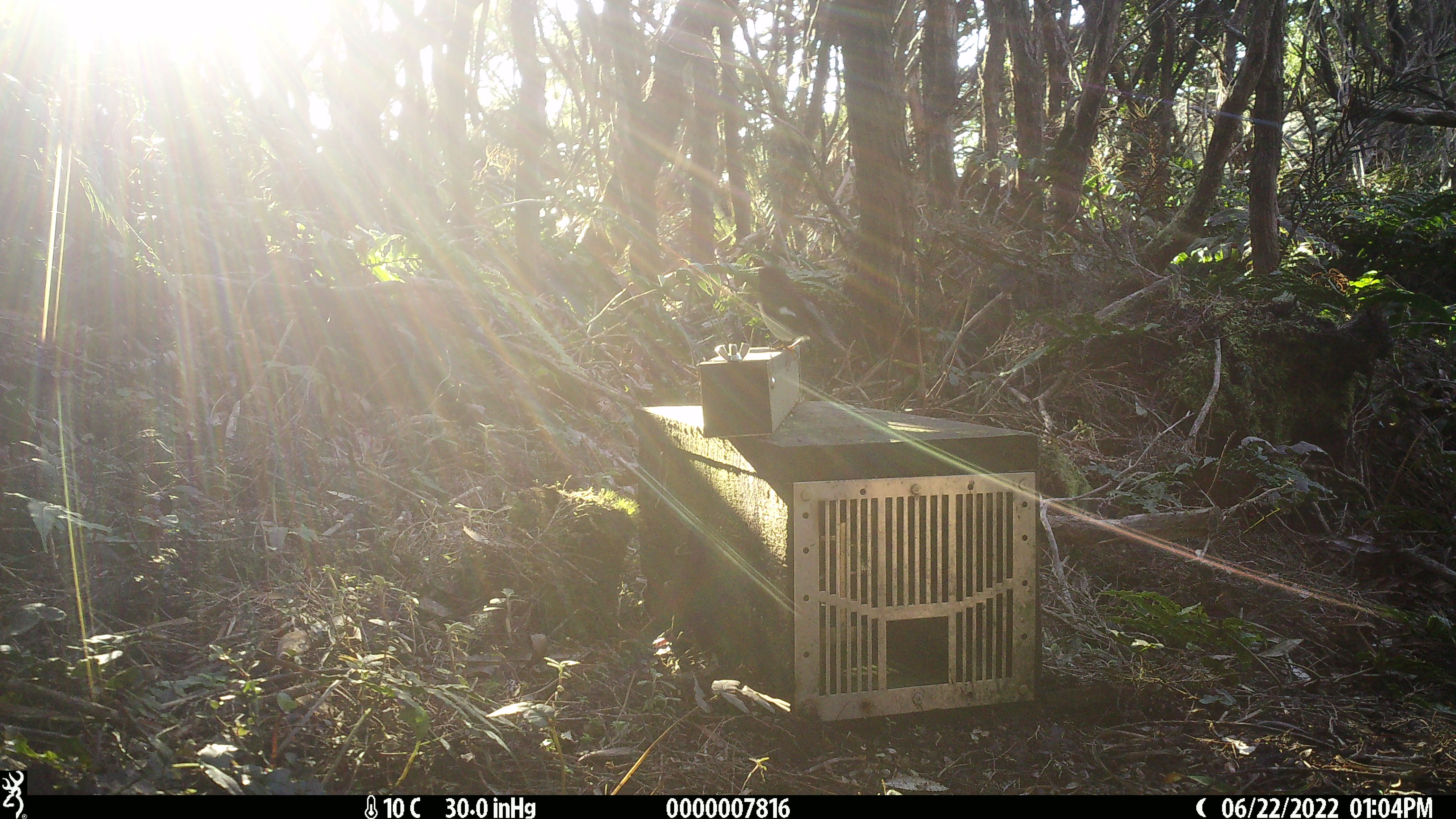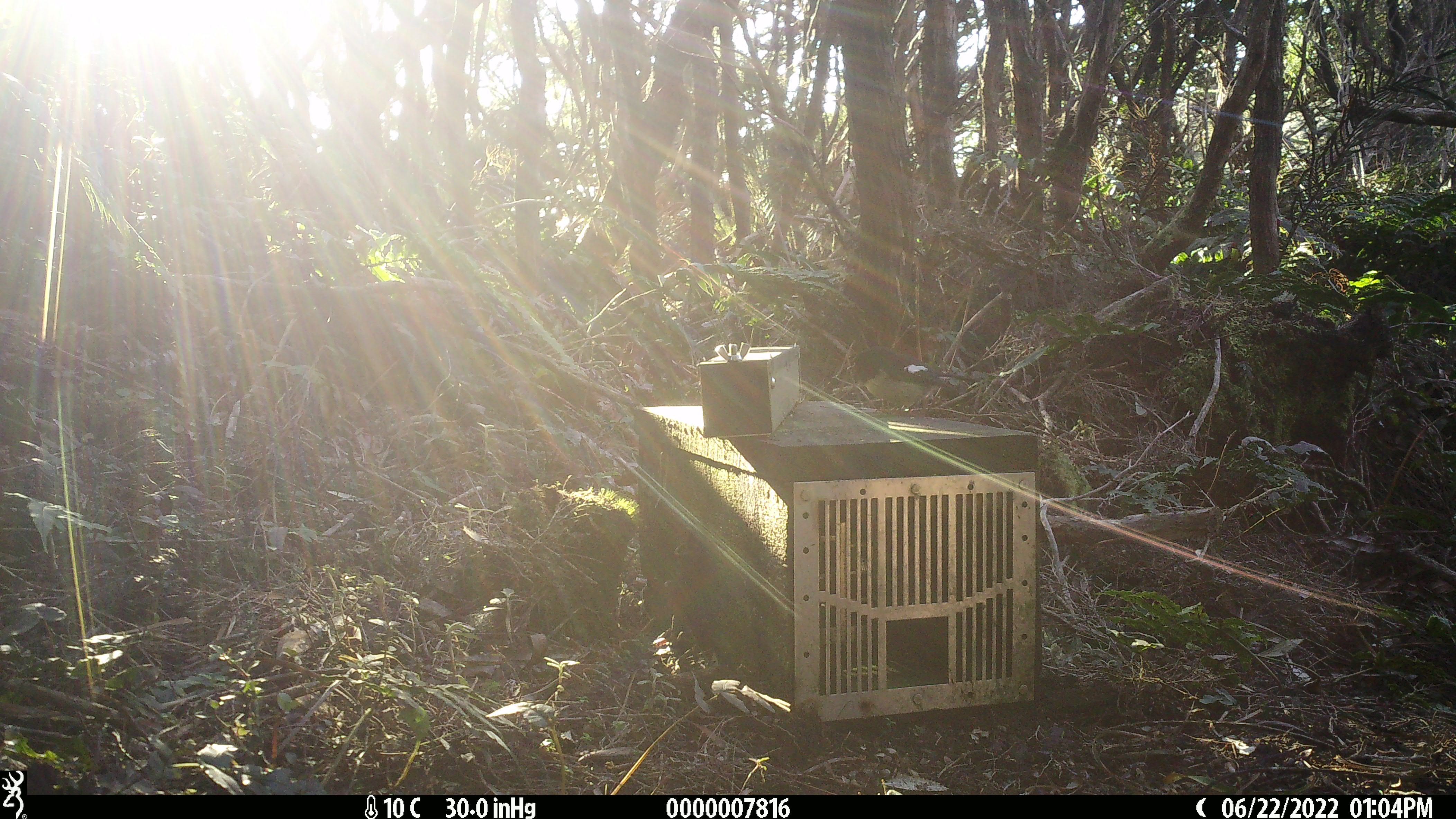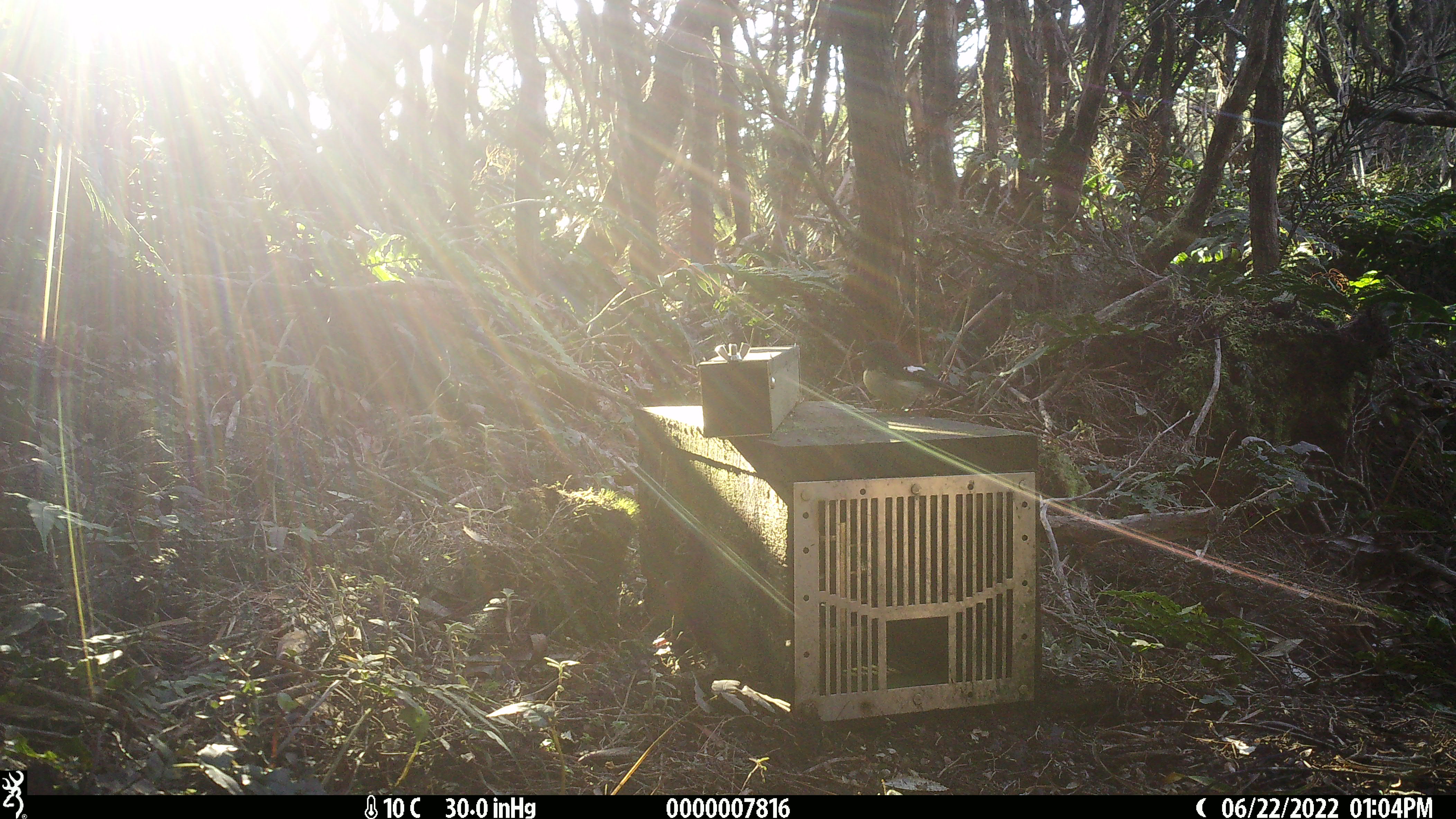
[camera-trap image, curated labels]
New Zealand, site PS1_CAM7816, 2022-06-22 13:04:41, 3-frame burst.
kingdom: Animalia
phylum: Chordata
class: Aves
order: Passeriformes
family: Petroicidae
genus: Petroica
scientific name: Petroica macrocephala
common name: tomtit